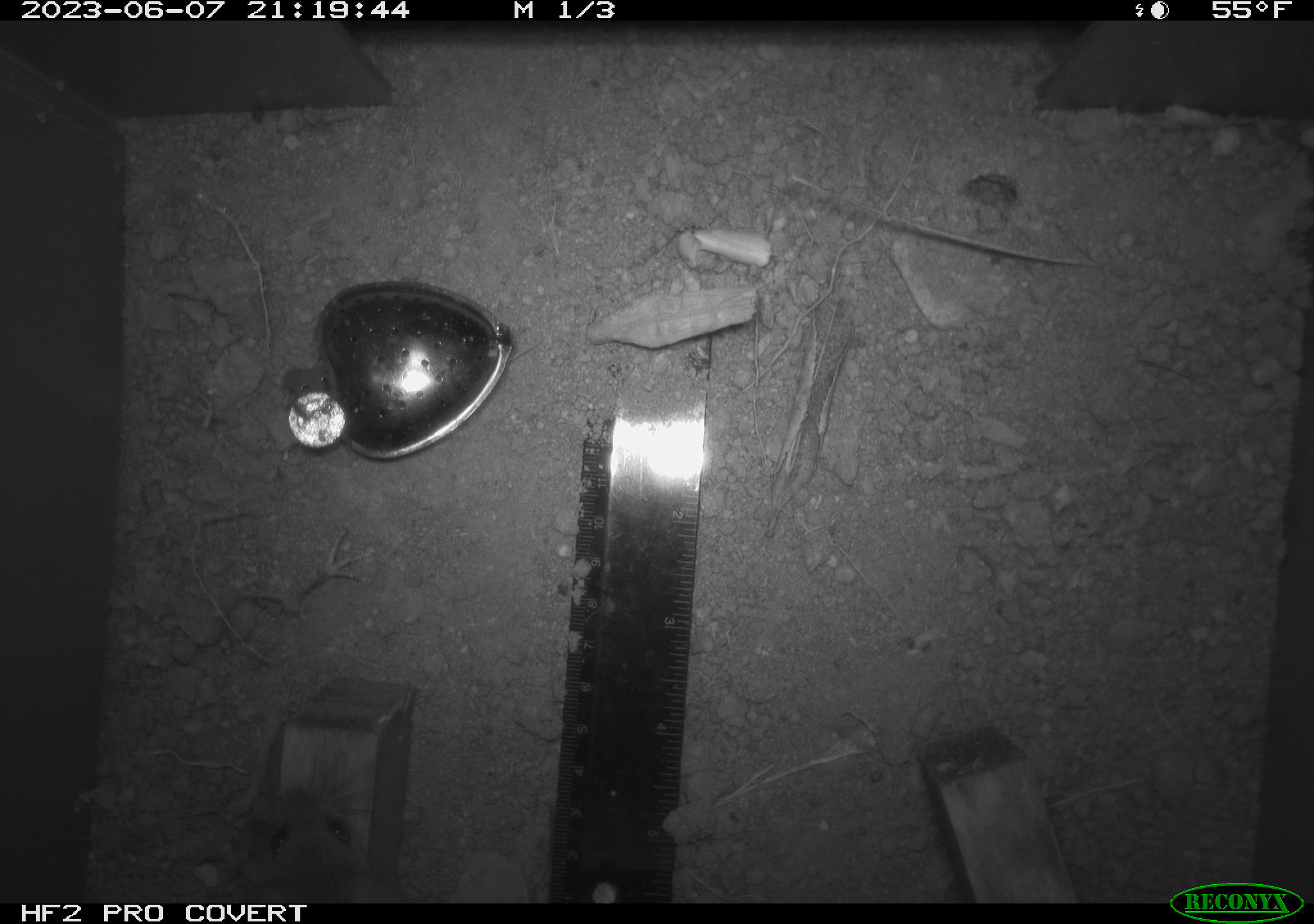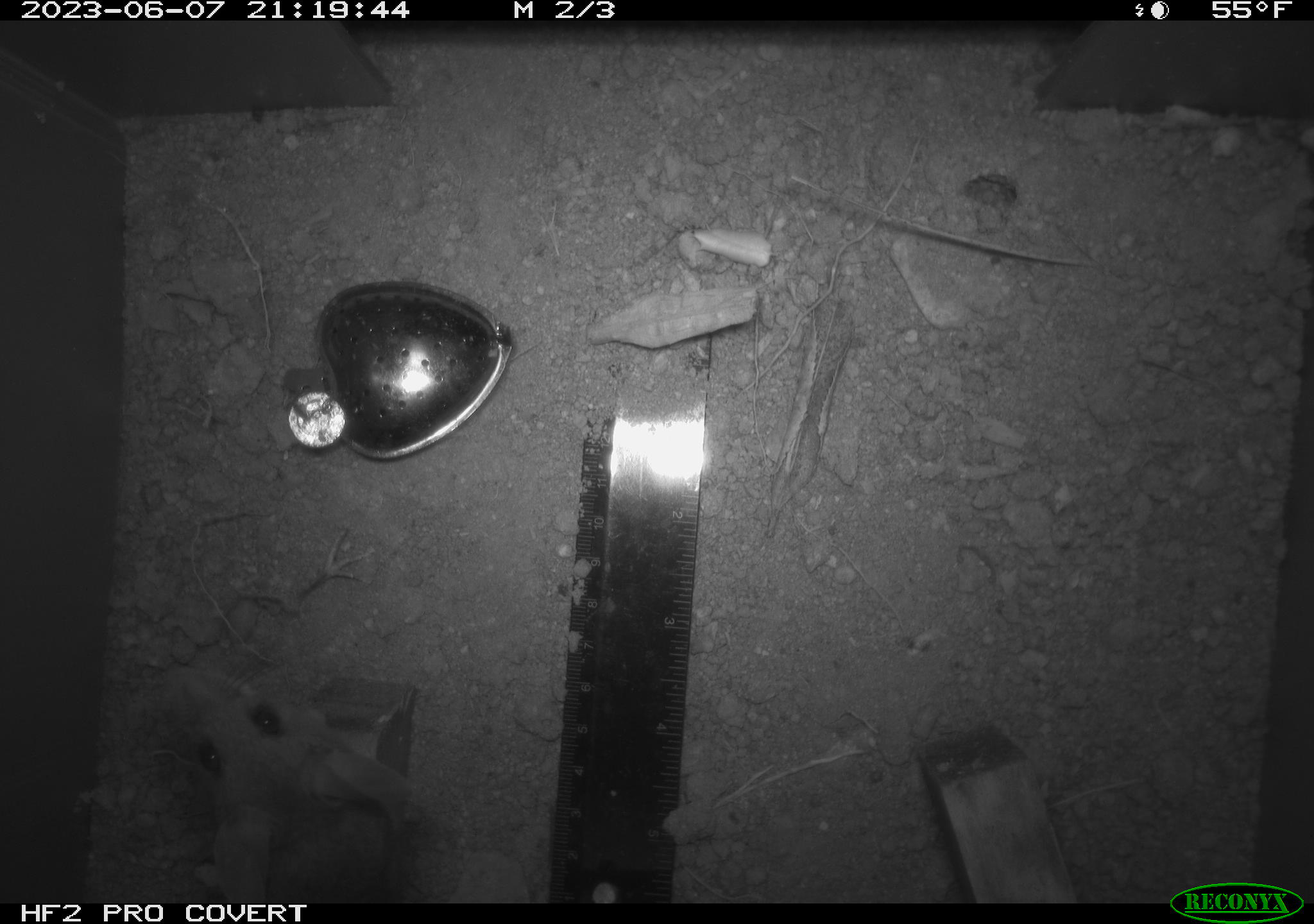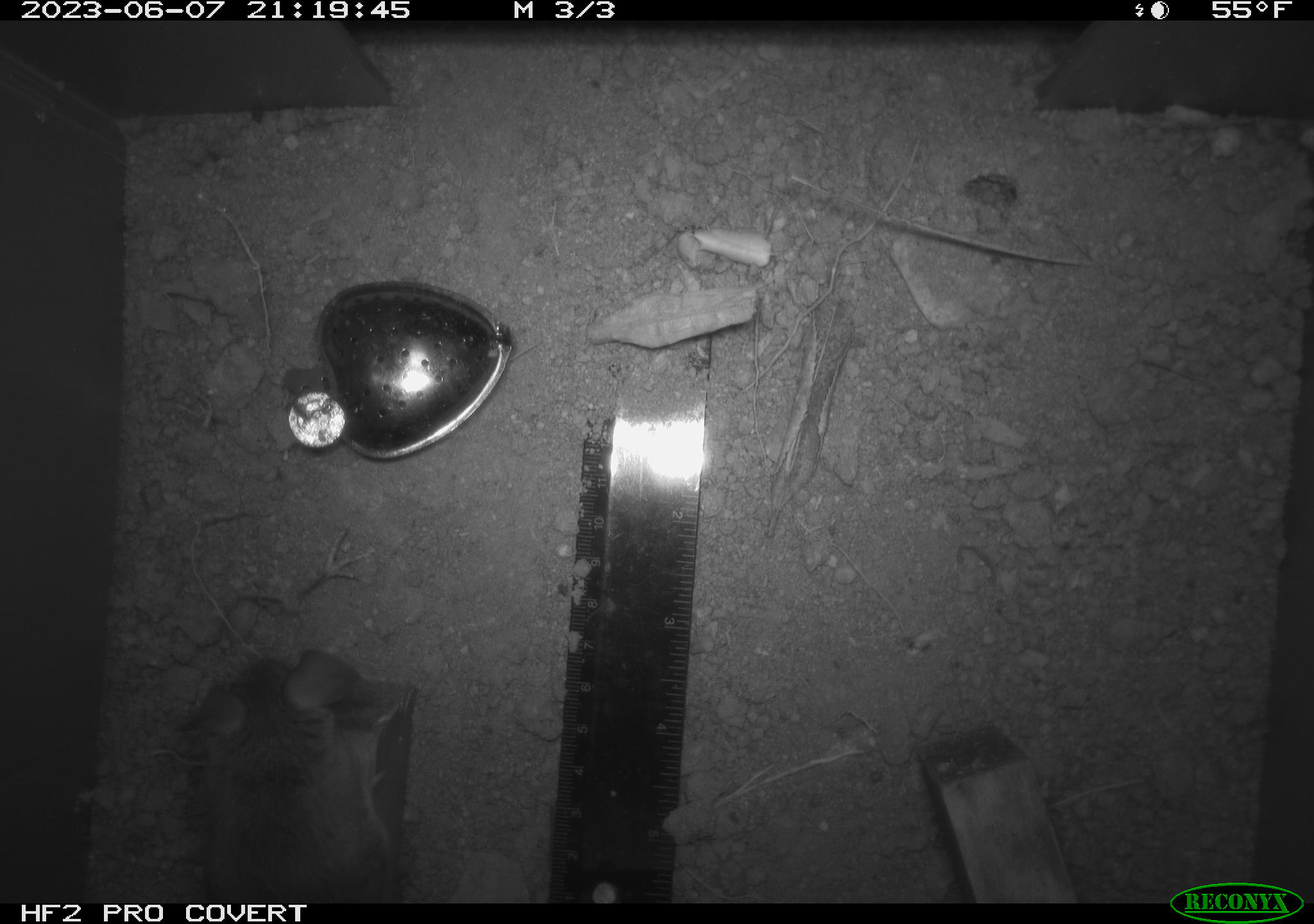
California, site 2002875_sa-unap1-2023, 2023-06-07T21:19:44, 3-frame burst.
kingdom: Animalia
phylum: Chordata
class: Mammalia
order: Rodentia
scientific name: Rodentia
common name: mouse species